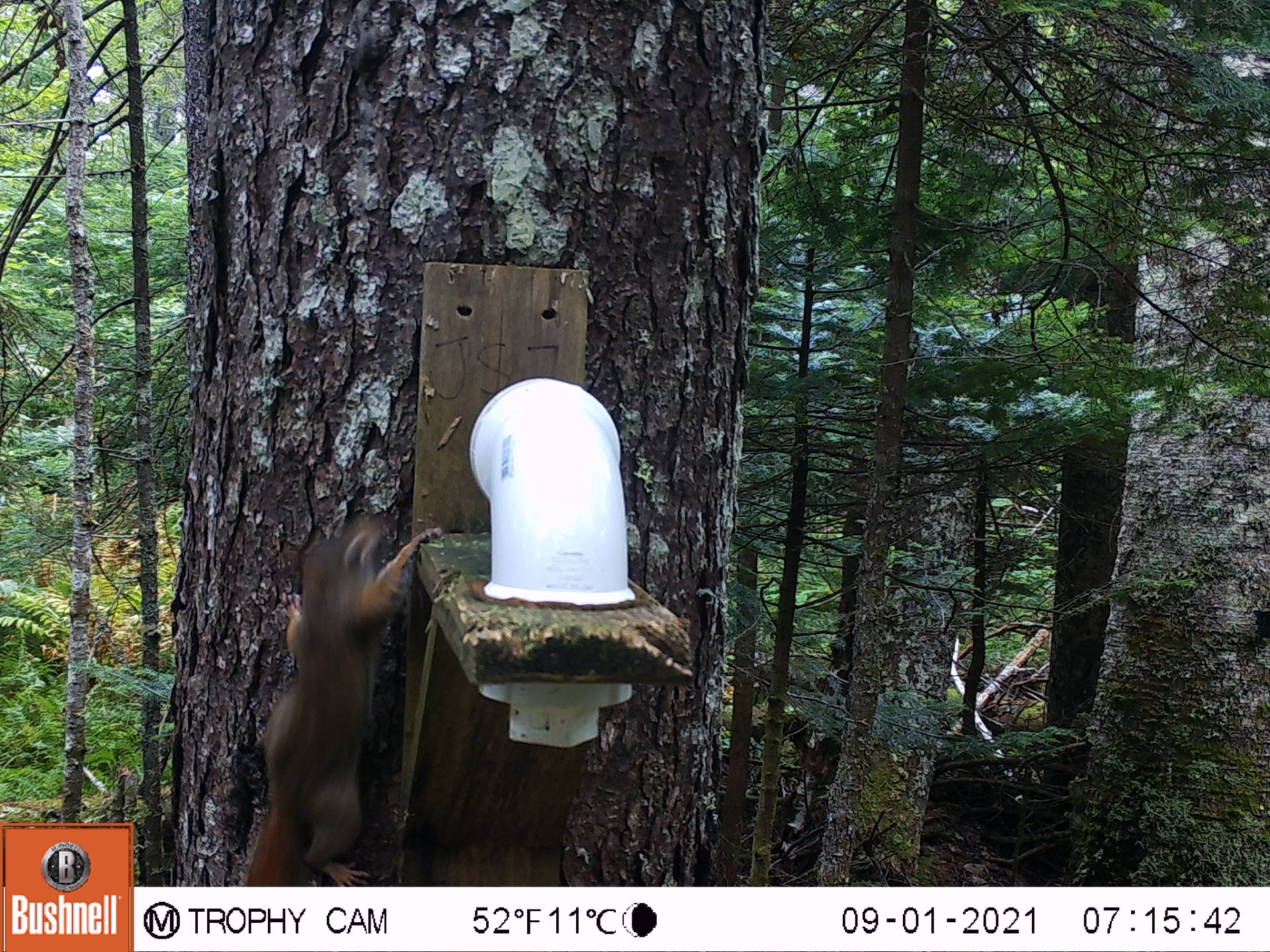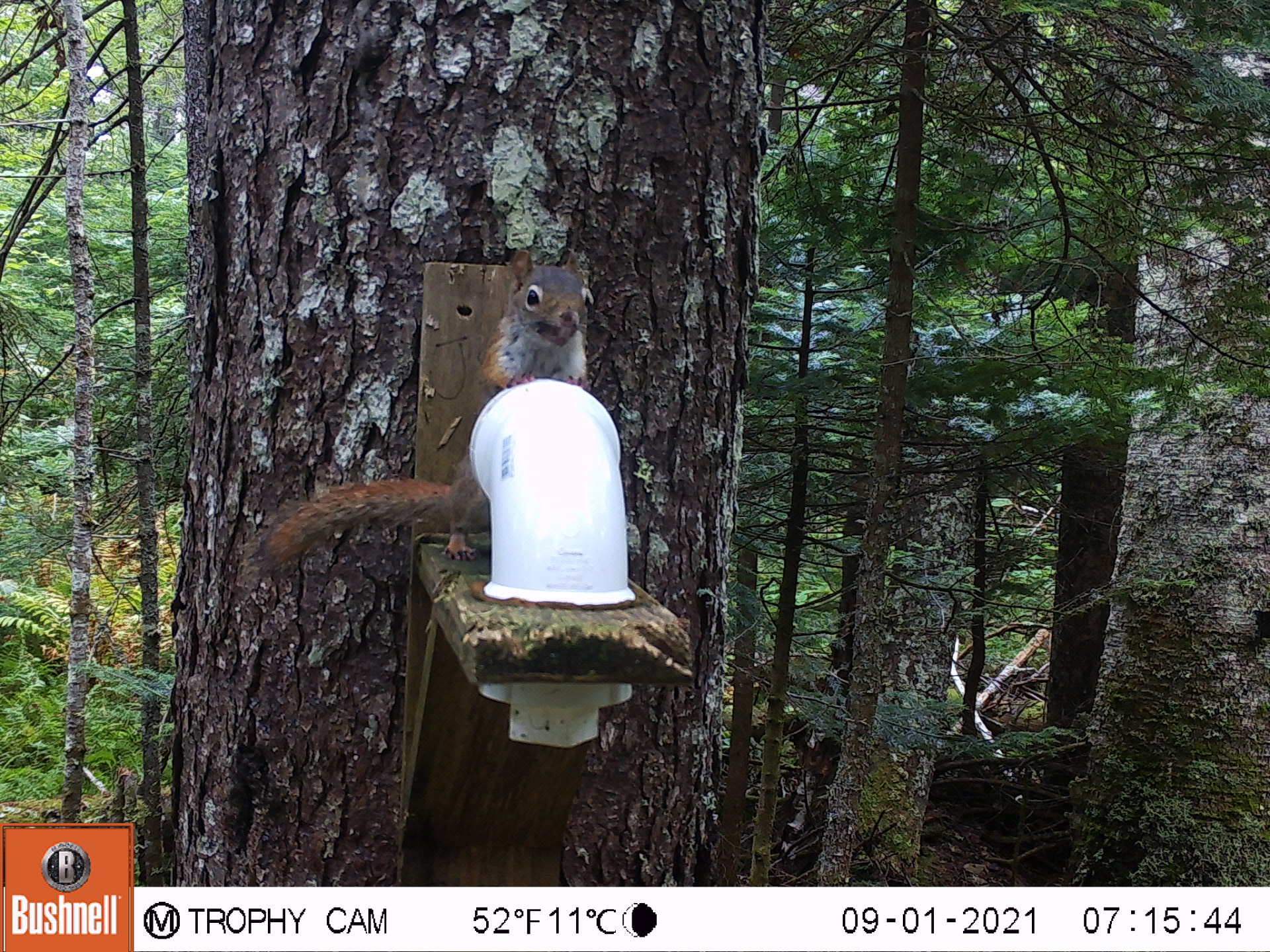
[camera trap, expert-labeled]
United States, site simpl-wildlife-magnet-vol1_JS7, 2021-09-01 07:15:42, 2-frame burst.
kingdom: Animalia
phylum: Chordata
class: Mammalia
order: Rodentia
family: Sciuridae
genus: Tamiasciurus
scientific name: Tamiasciurus hudsonicus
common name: red squirrel